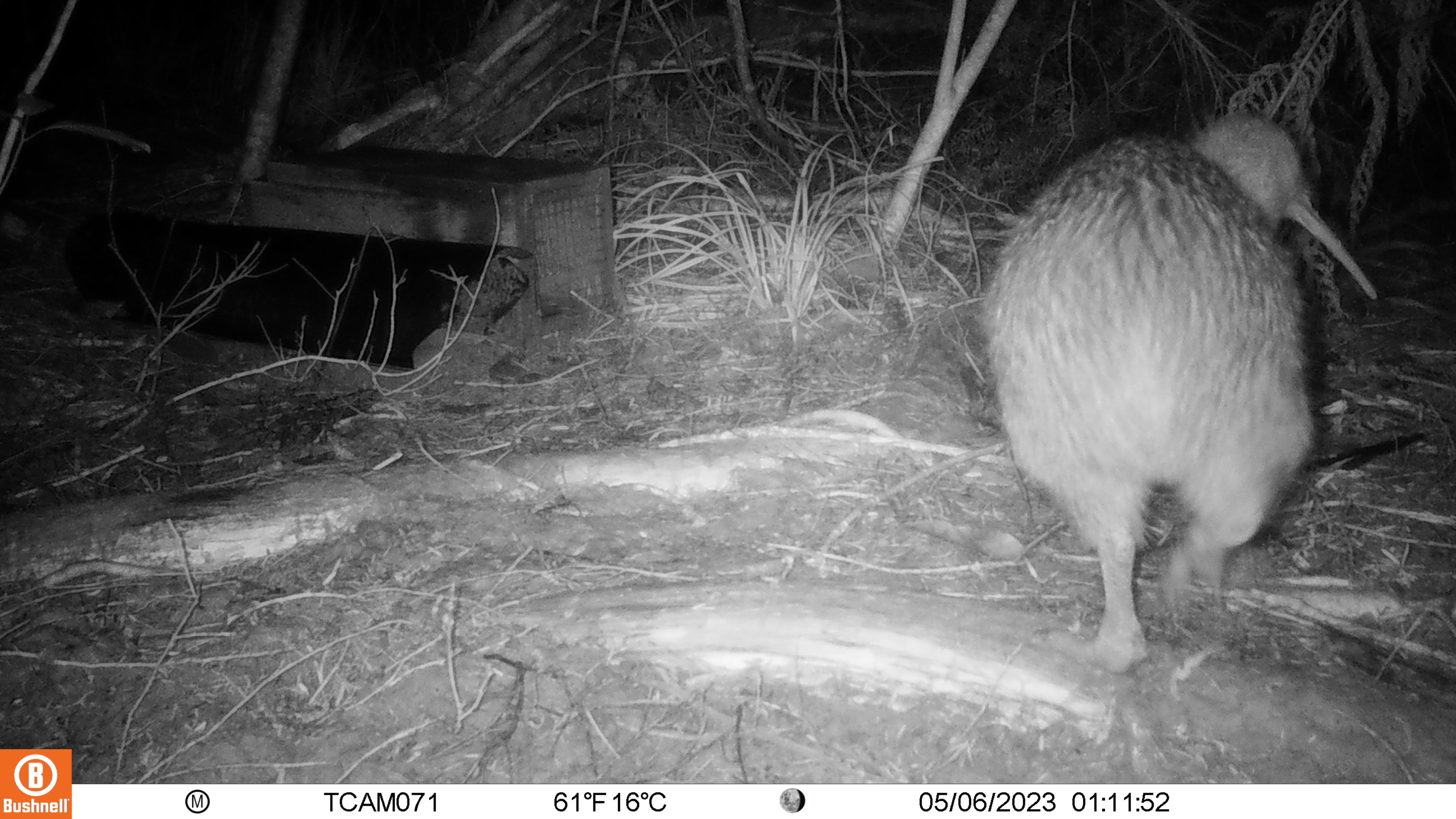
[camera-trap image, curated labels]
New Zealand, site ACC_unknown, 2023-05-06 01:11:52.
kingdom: Animalia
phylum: Chordata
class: Aves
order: Apterygiformes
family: Apterygidae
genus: Apteryx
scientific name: Apteryx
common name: kiwi